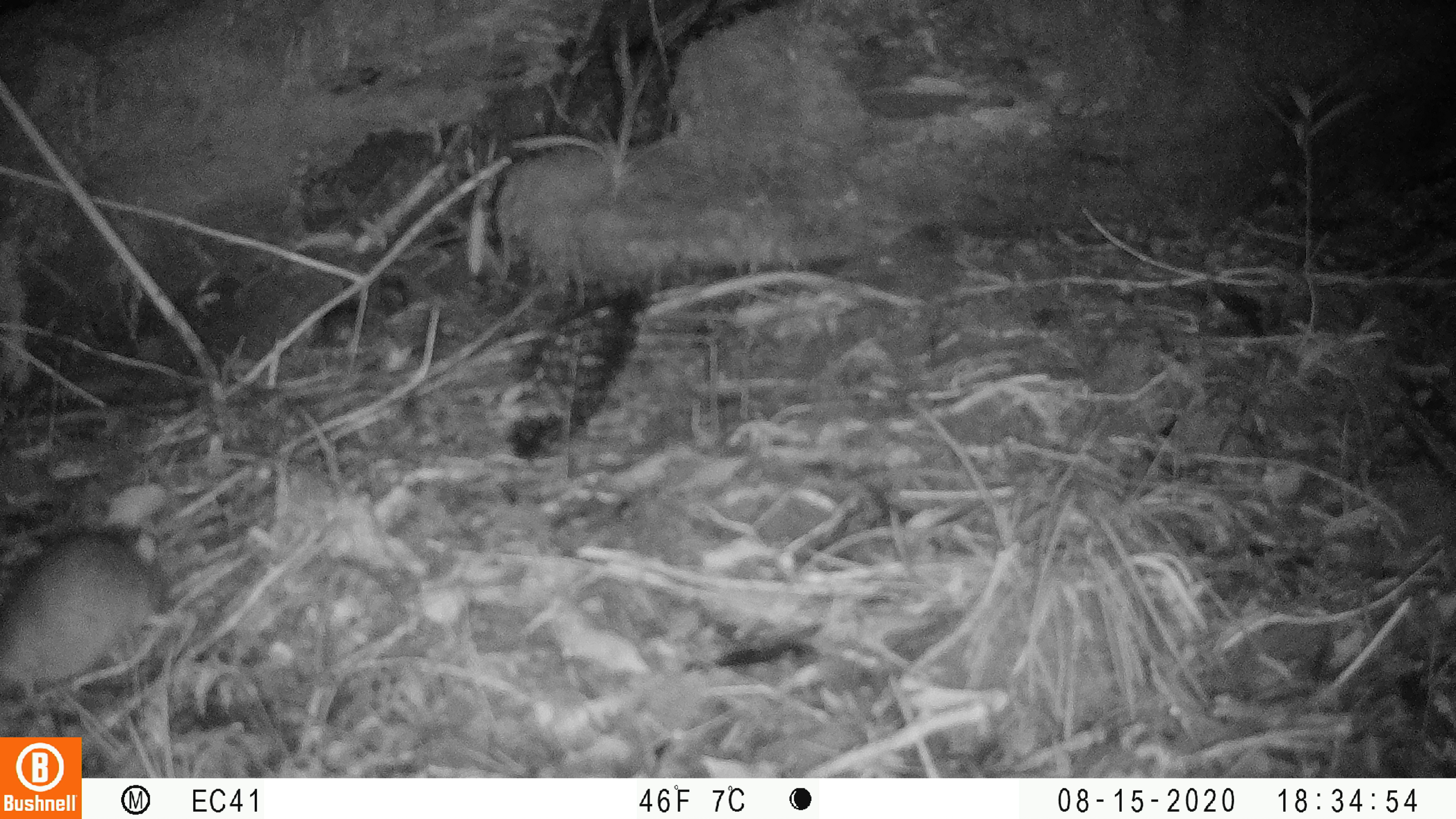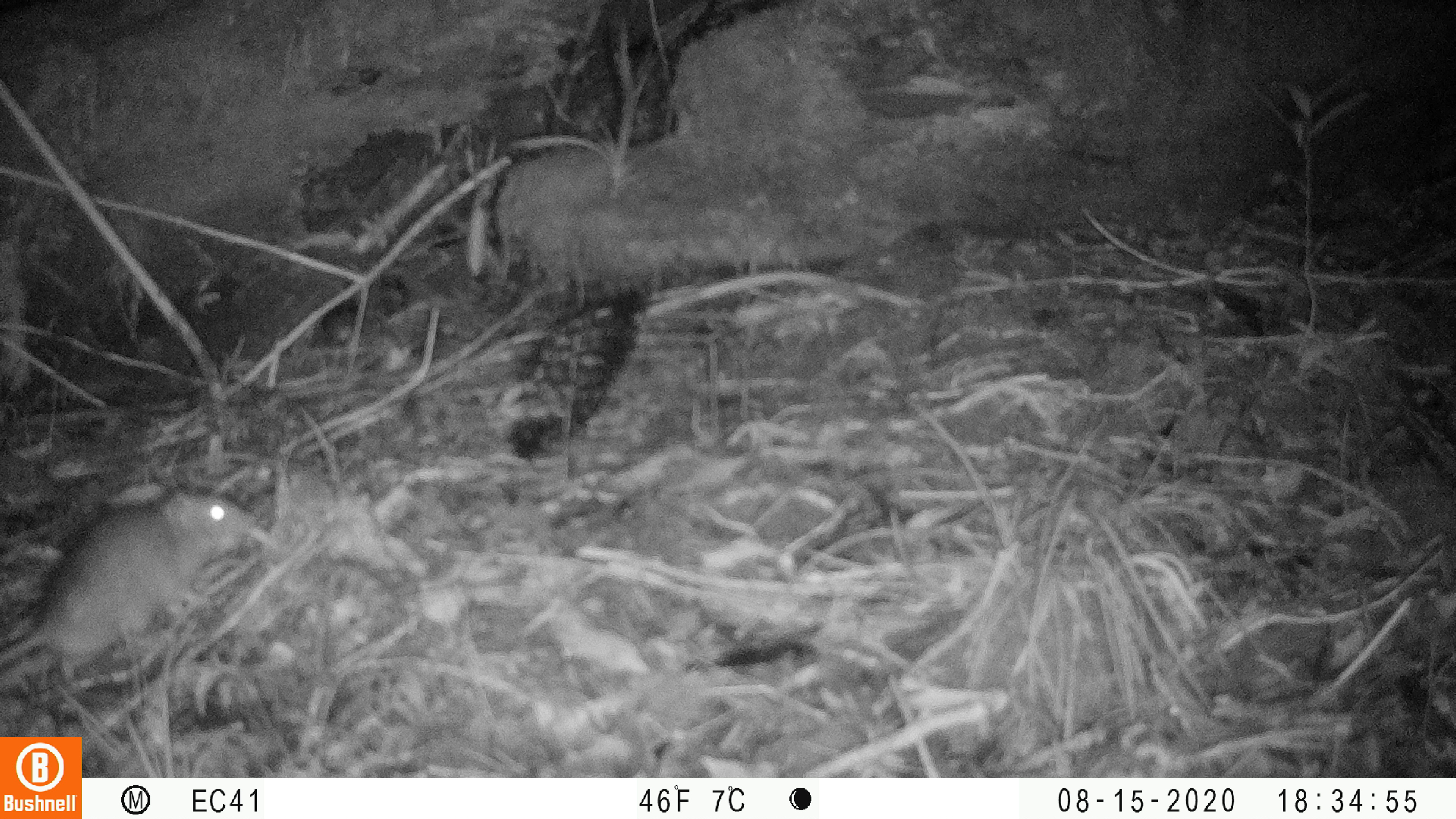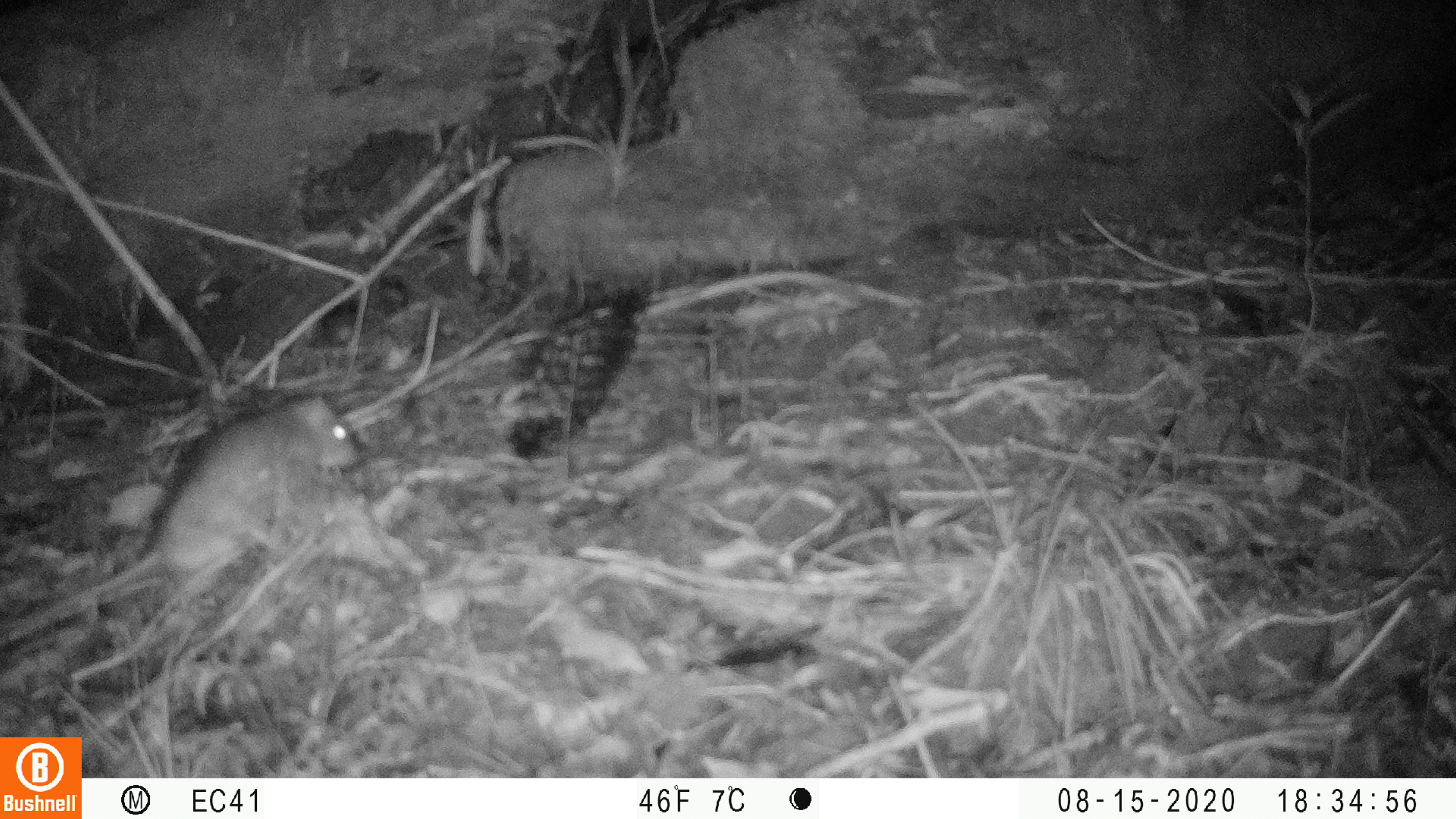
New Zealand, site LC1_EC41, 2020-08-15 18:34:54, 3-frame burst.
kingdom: Animalia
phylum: Chordata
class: Mammalia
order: Rodentia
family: Muridae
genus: Rattus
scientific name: Rattus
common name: rat